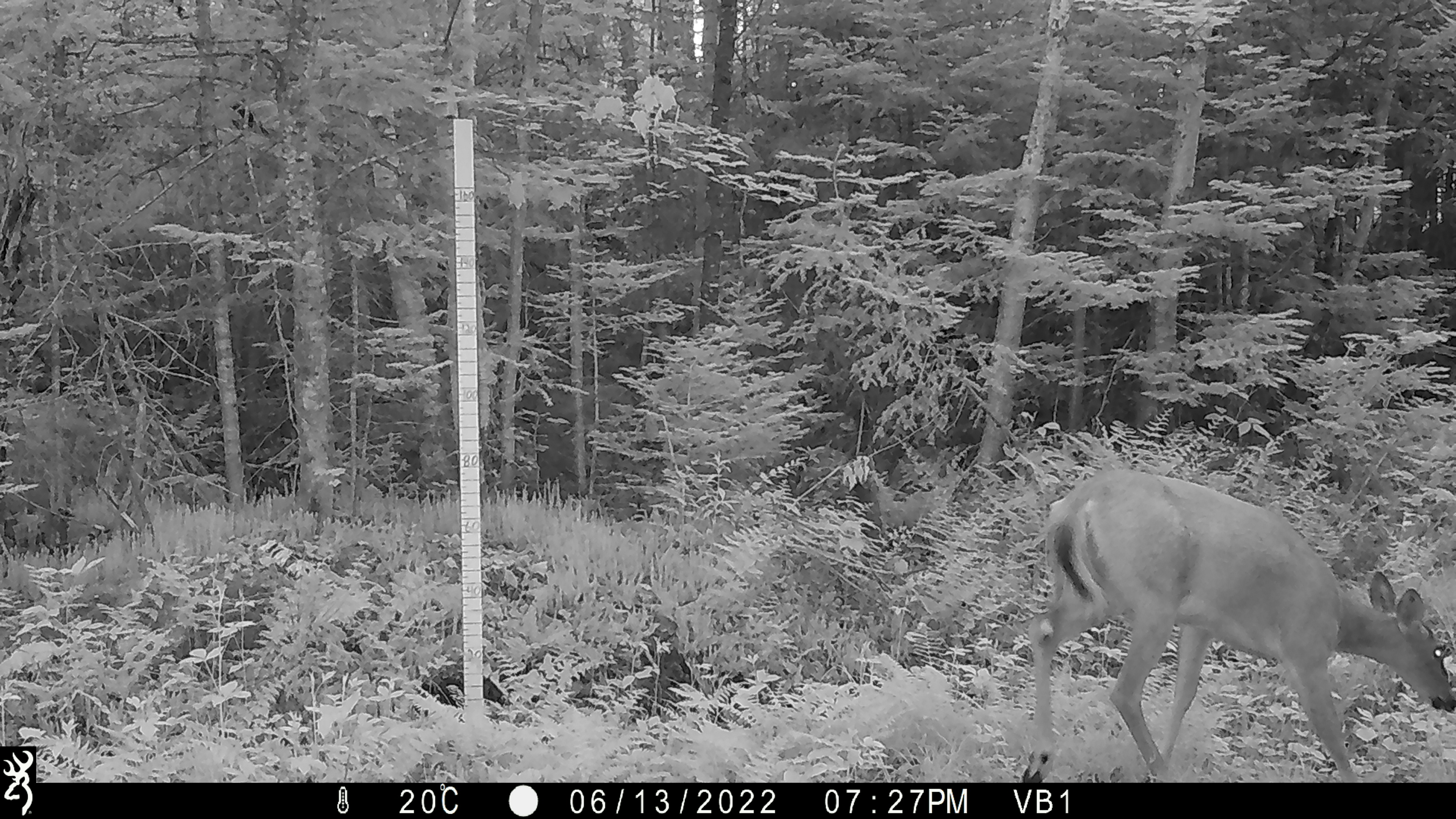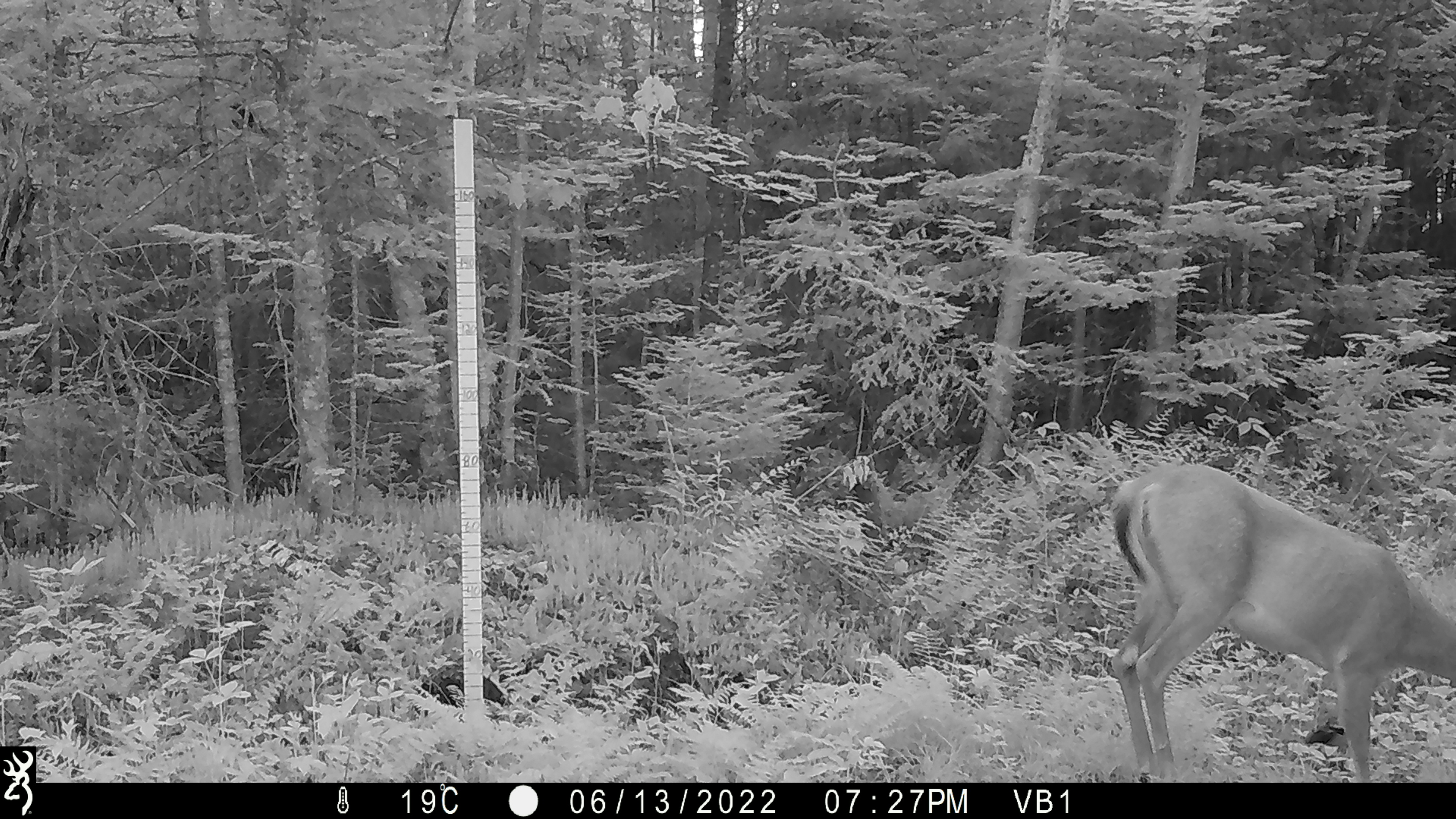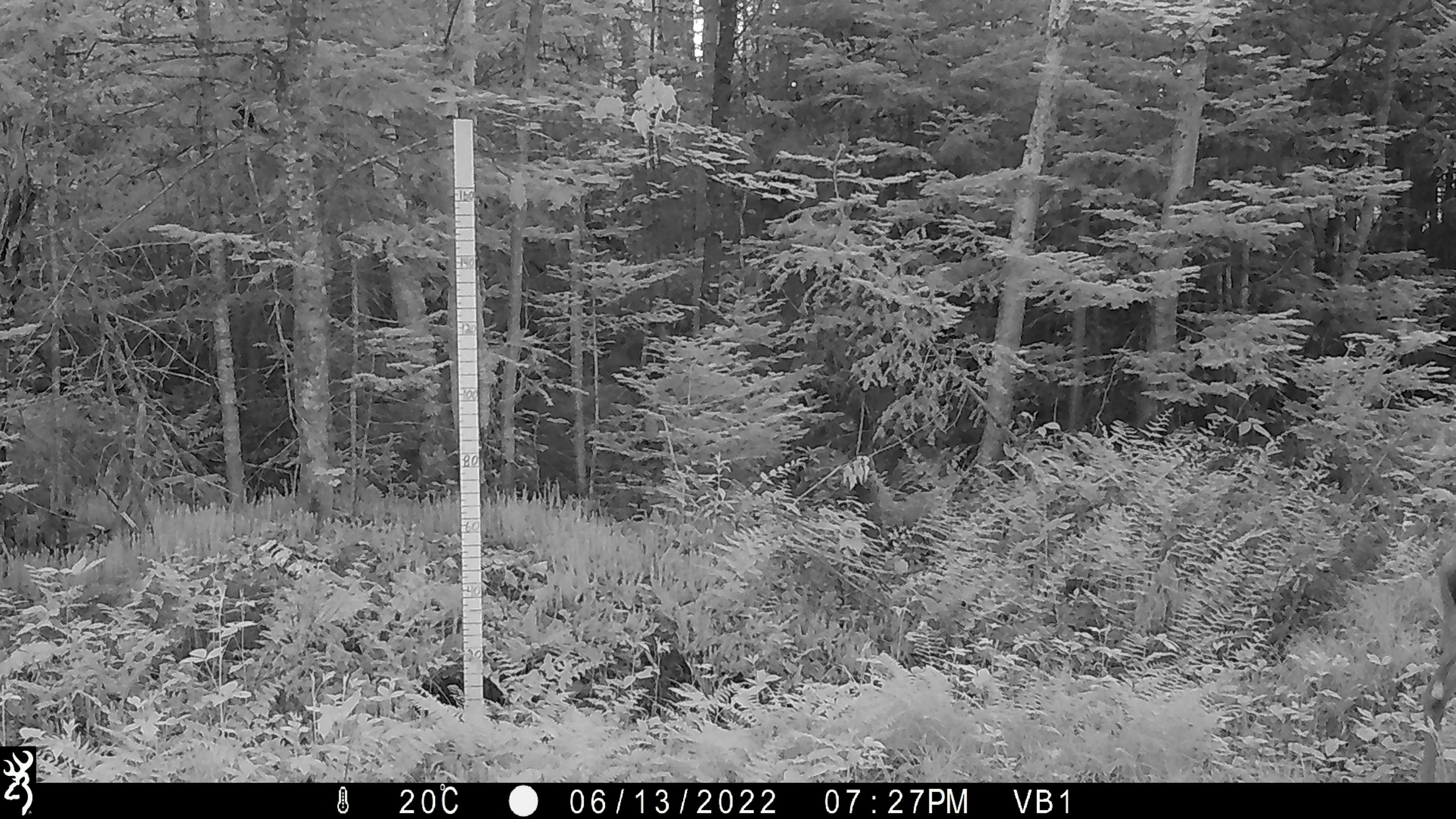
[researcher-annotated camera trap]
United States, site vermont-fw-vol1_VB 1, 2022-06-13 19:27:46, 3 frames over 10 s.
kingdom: Animalia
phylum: Chordata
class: Mammalia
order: Artiodactyla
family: Cervidae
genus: Odocoileus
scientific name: Odocoileus virginianus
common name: white-tailed deer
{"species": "white-tailed deer (Odocoileus virginianus)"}